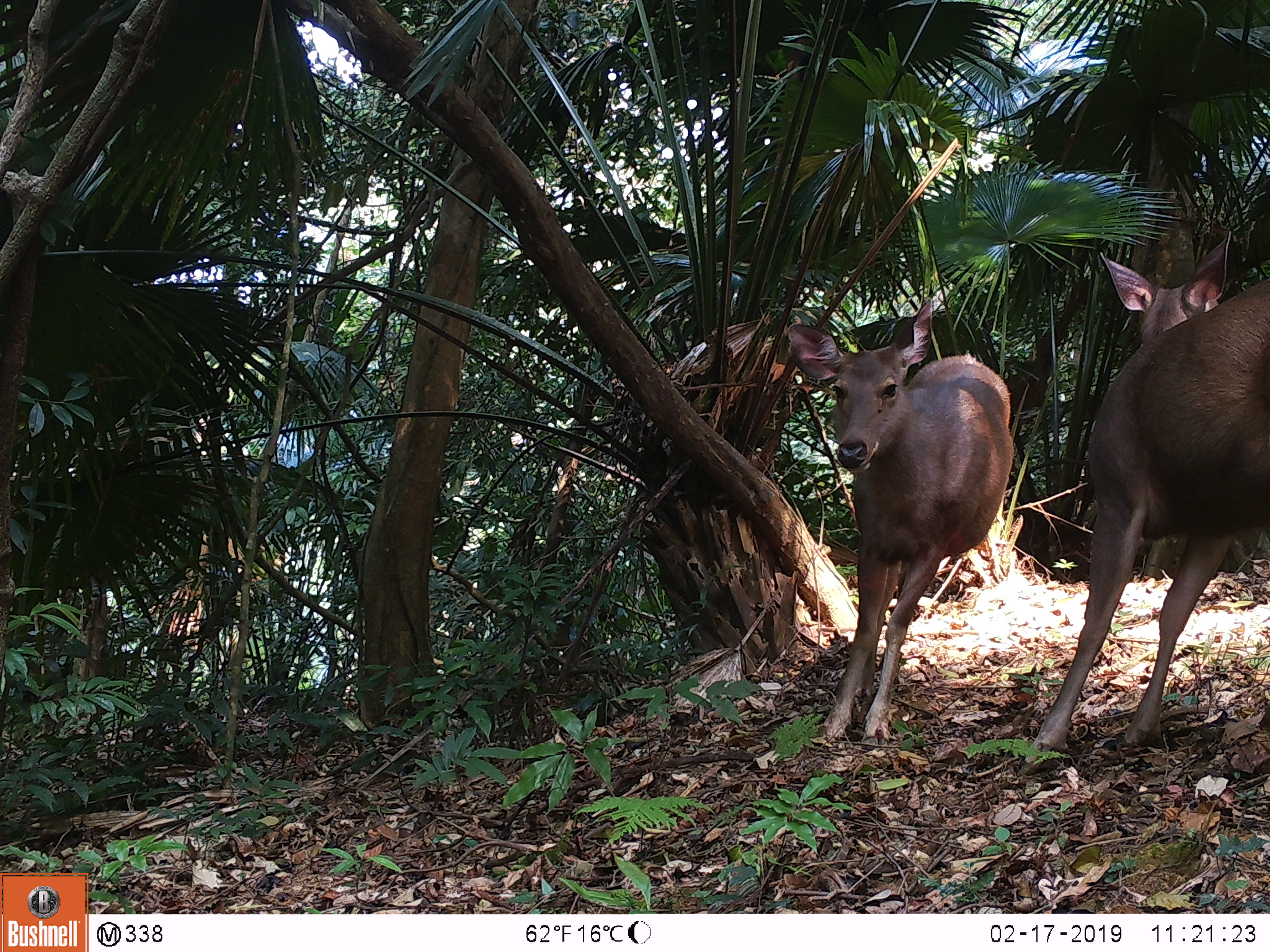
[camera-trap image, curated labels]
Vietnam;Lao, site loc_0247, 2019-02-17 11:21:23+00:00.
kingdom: Animalia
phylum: Chordata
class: Mammalia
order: Artiodactyla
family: Cervidae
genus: Rusa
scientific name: Rusa unicolor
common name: sambar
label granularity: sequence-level